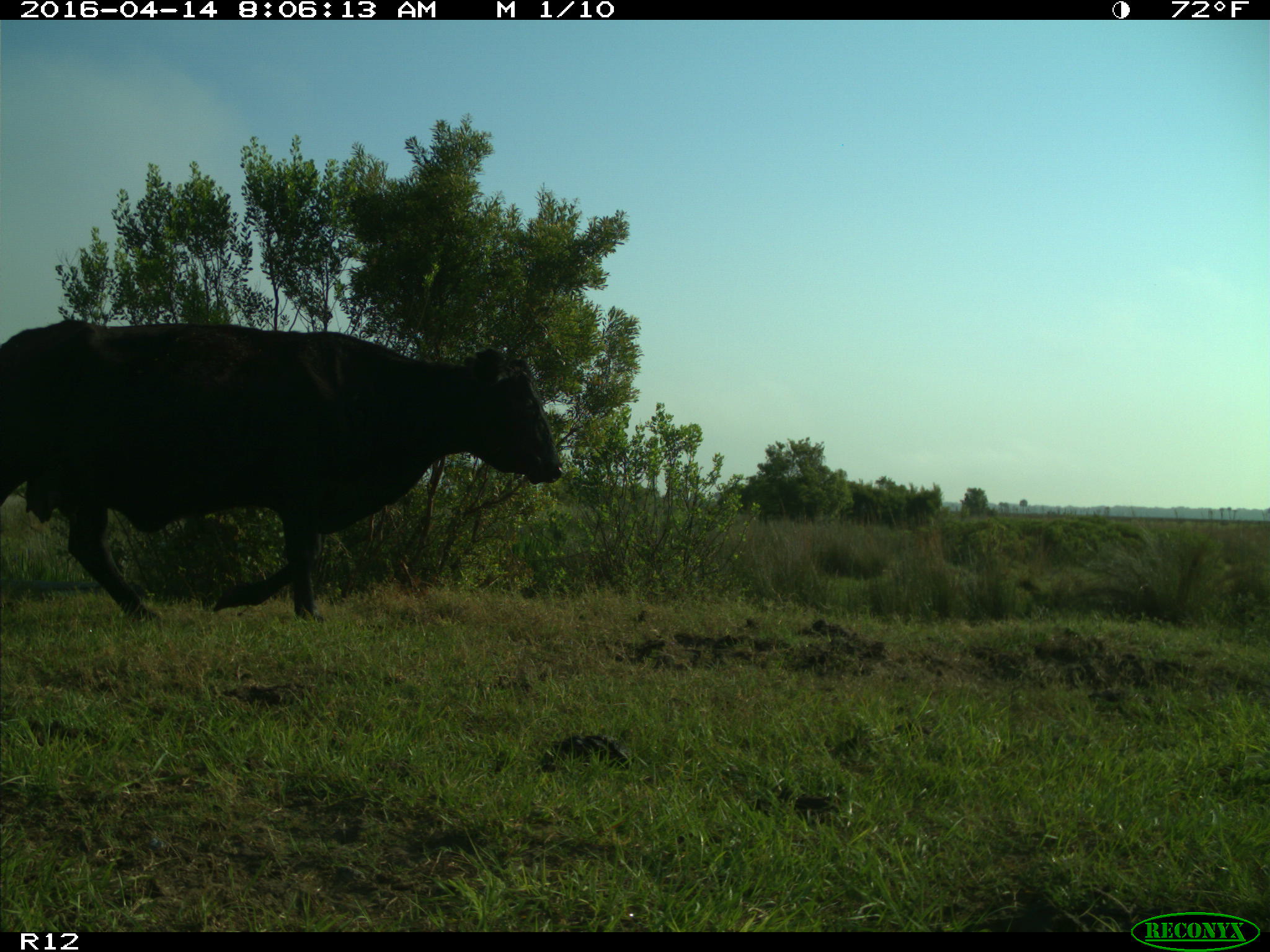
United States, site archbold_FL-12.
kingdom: Animalia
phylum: Chordata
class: Mammalia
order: Artiodactyla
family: Bovidae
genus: Bos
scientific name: Bos taurus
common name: domestic cow